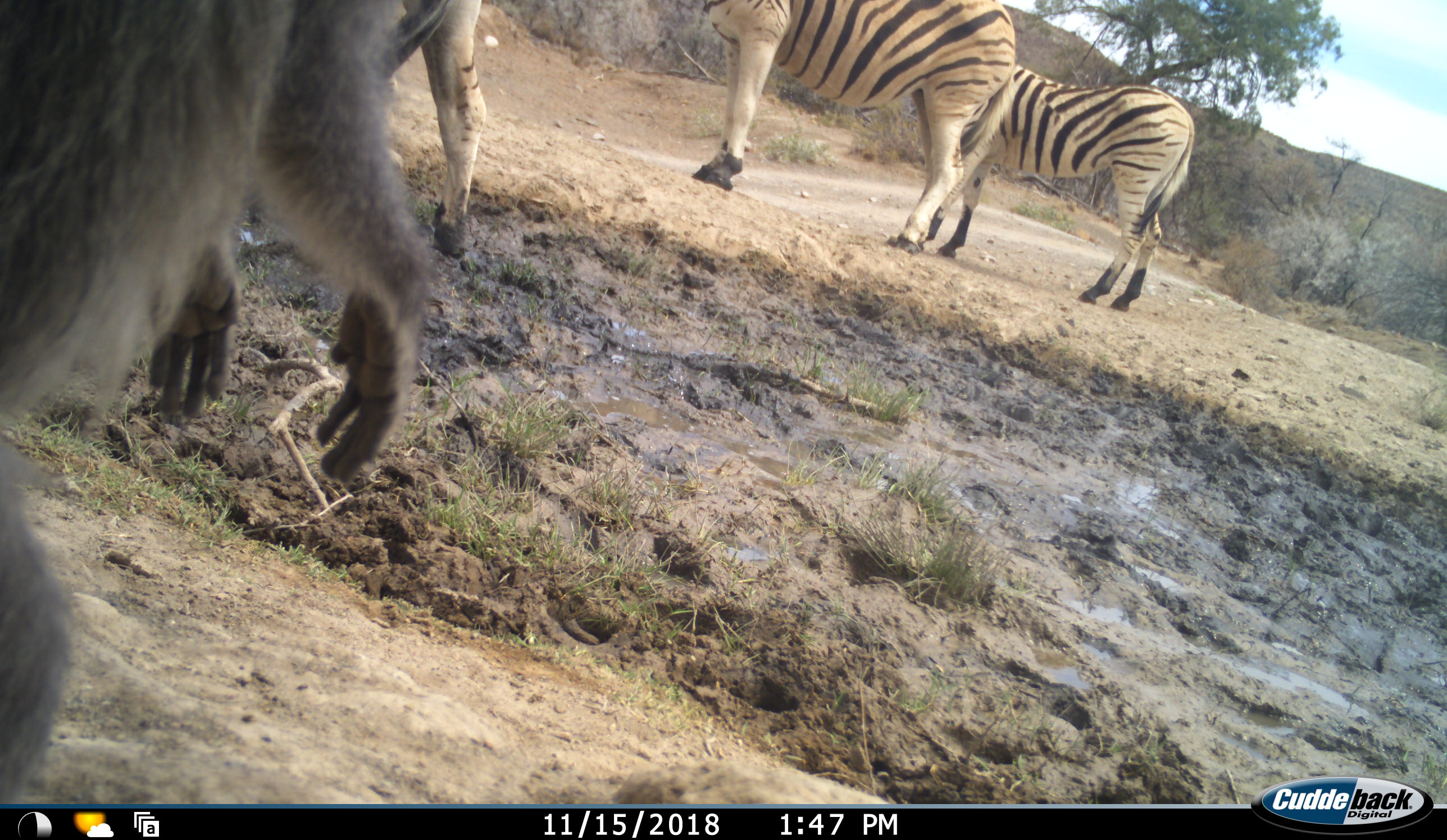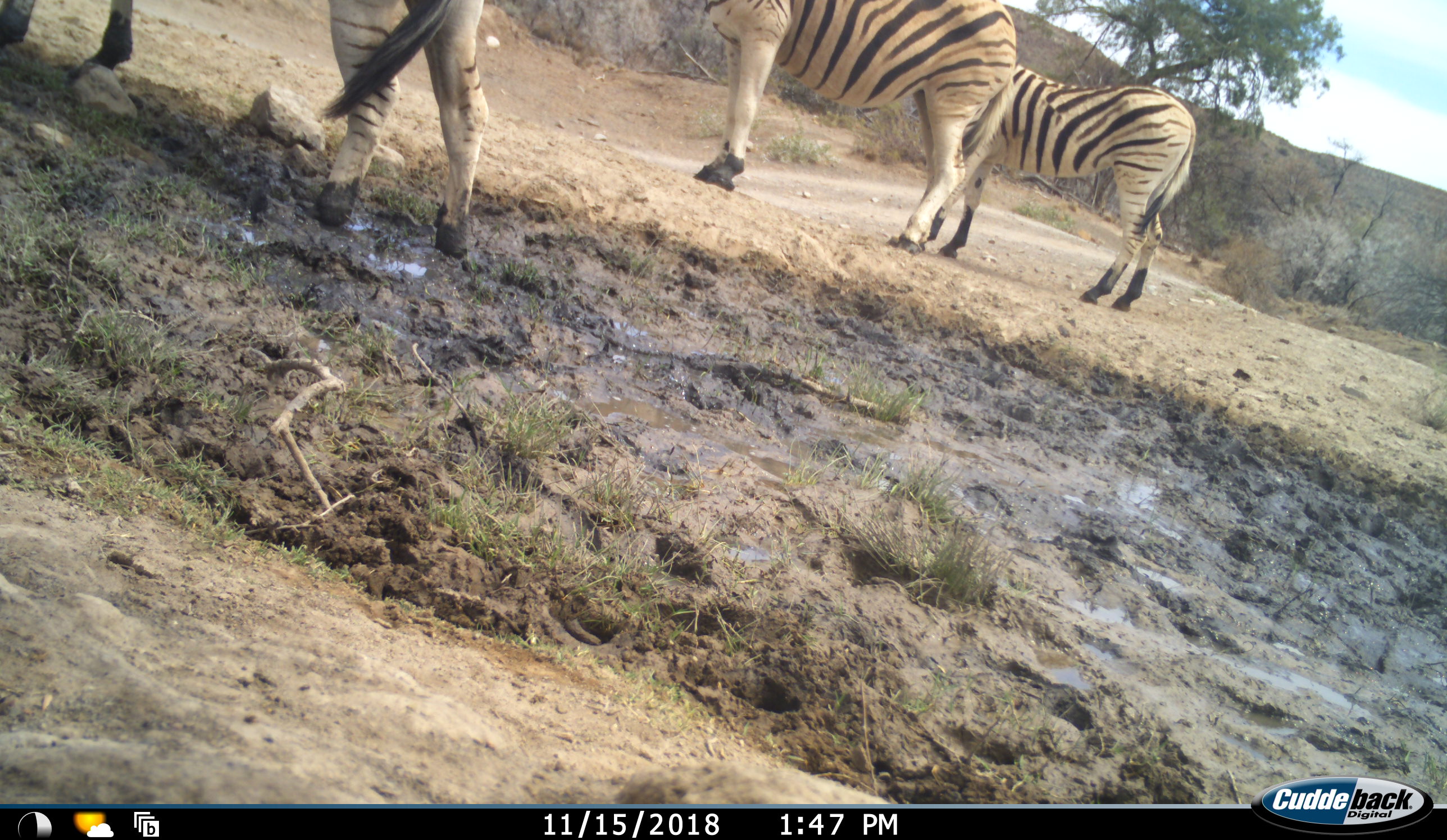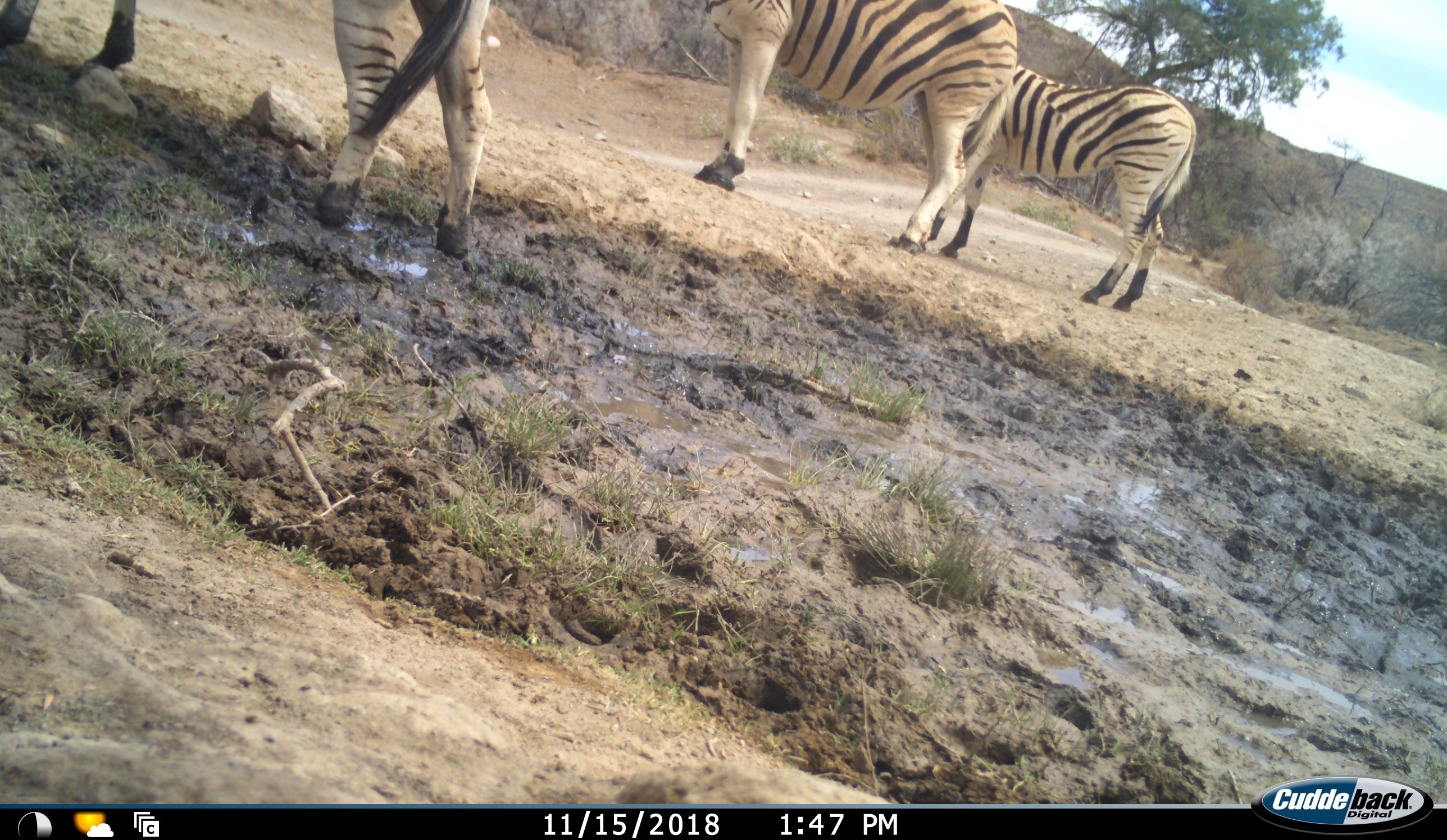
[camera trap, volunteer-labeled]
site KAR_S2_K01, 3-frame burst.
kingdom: Animalia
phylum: Chordata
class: Mammalia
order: Primates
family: Cercopithecidae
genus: Papio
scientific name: Papio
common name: baboon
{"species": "baboon (Papio)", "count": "1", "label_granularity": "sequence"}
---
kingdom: Animalia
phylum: Chordata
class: Mammalia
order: Perissodactyla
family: Equidae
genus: Equus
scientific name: Equus quagga burchellii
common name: burchell's zebra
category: zebraburchells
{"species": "zebraburchells (burchell's zebra) (Equus quagga burchellii)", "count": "3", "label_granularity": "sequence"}